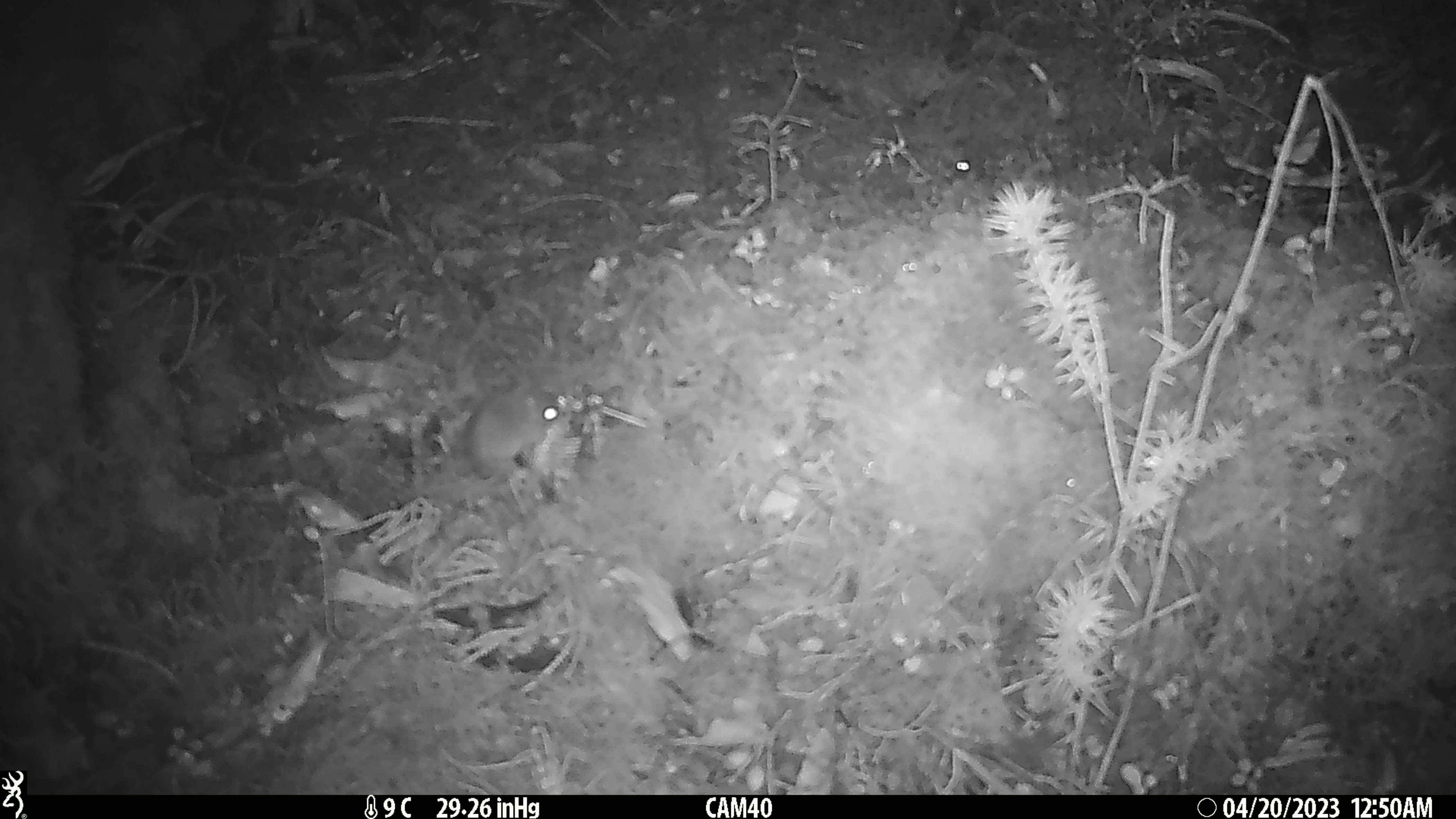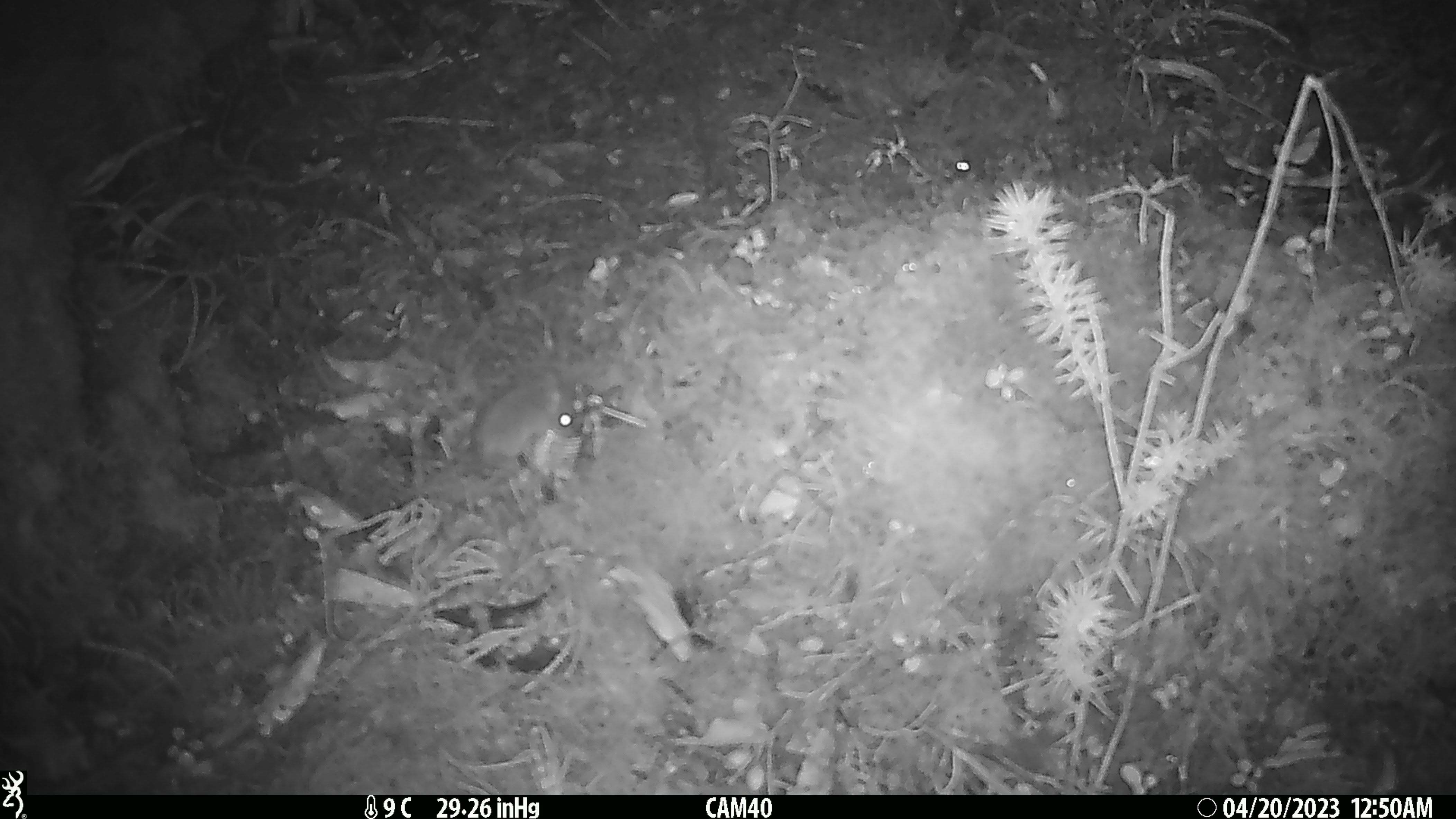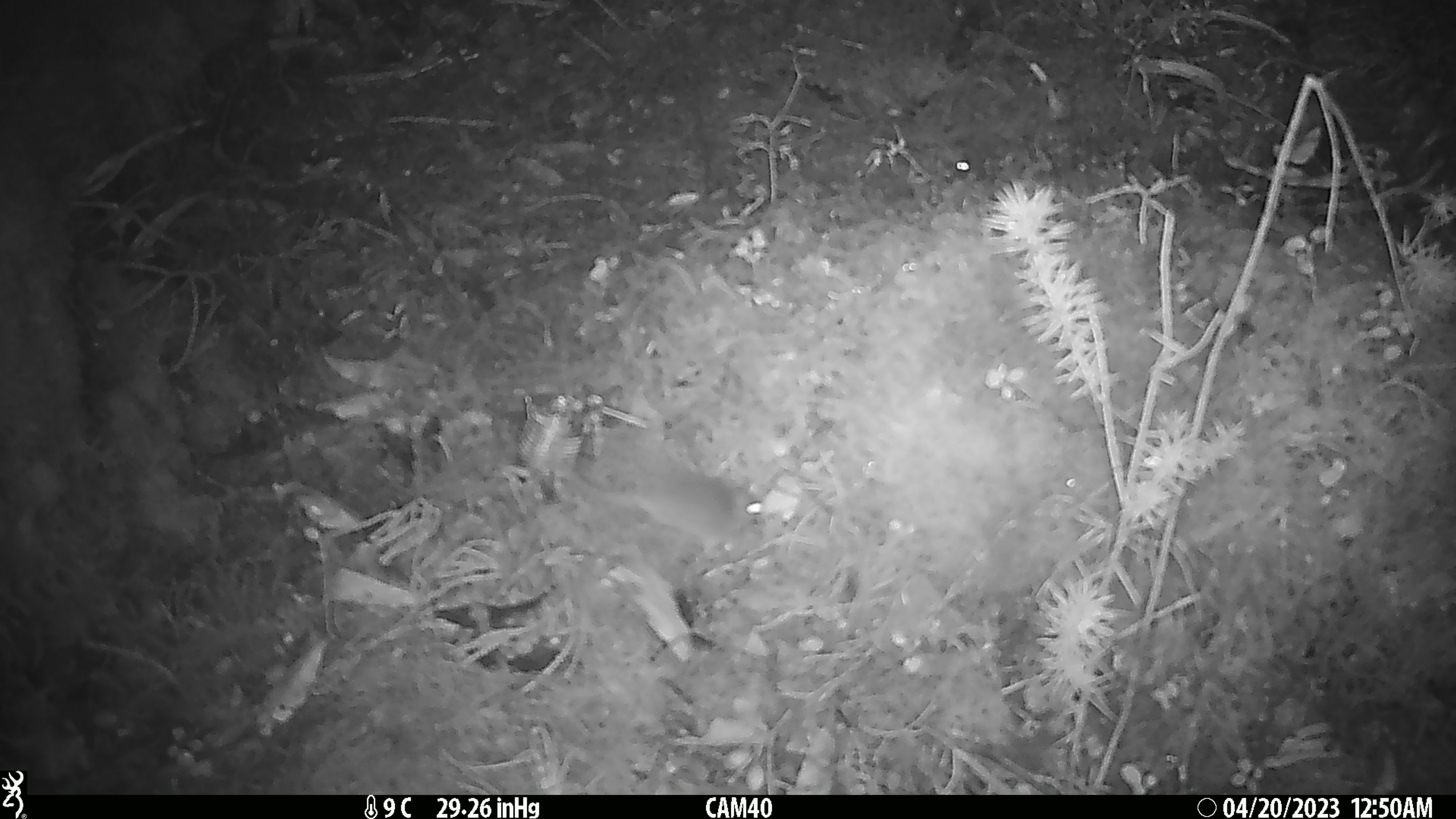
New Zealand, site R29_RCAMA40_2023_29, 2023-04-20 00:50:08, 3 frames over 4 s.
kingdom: Animalia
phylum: Chordata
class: Mammalia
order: Rodentia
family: Muridae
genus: Mus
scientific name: Mus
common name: mouse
Mouse (Mus).